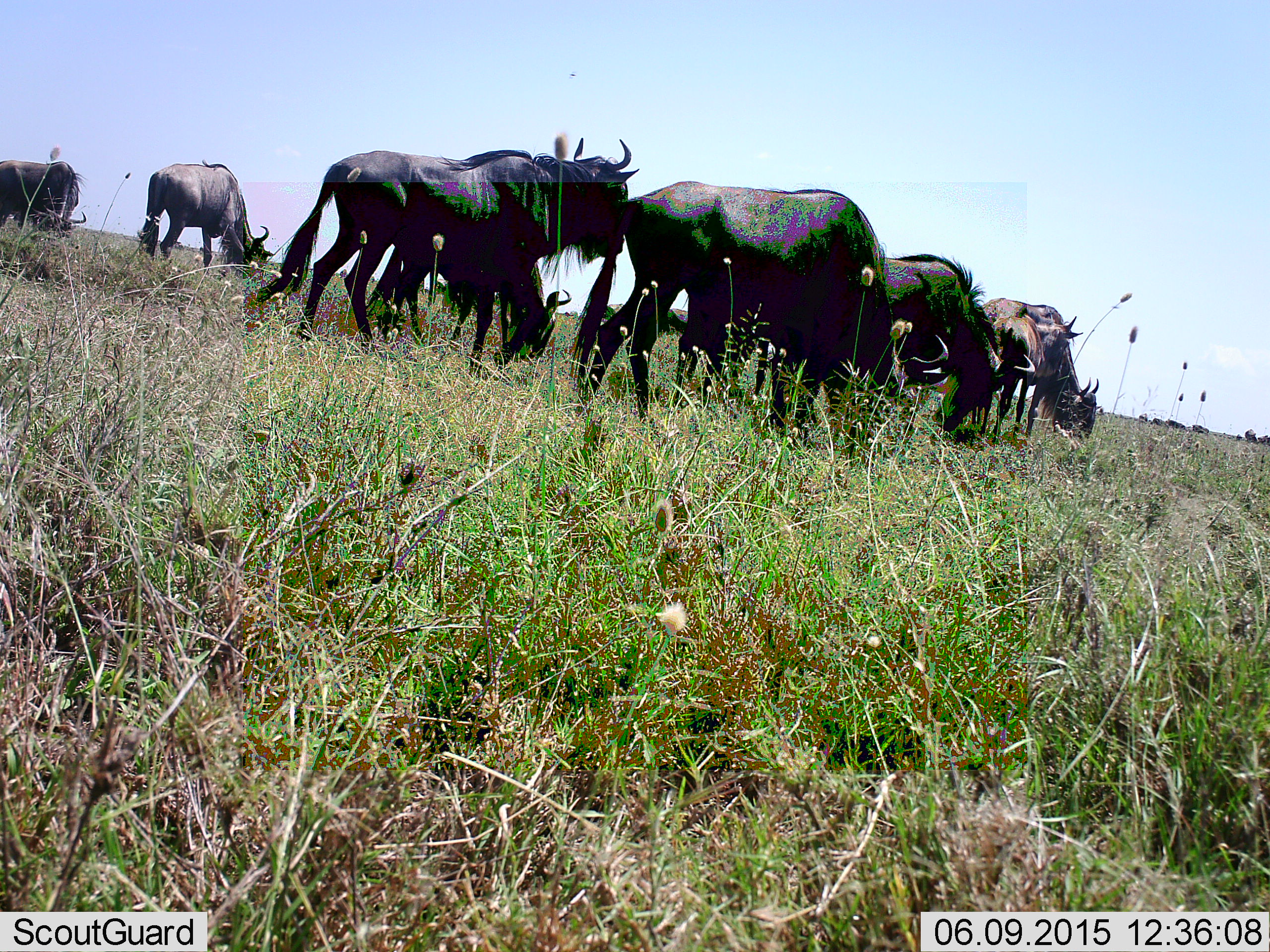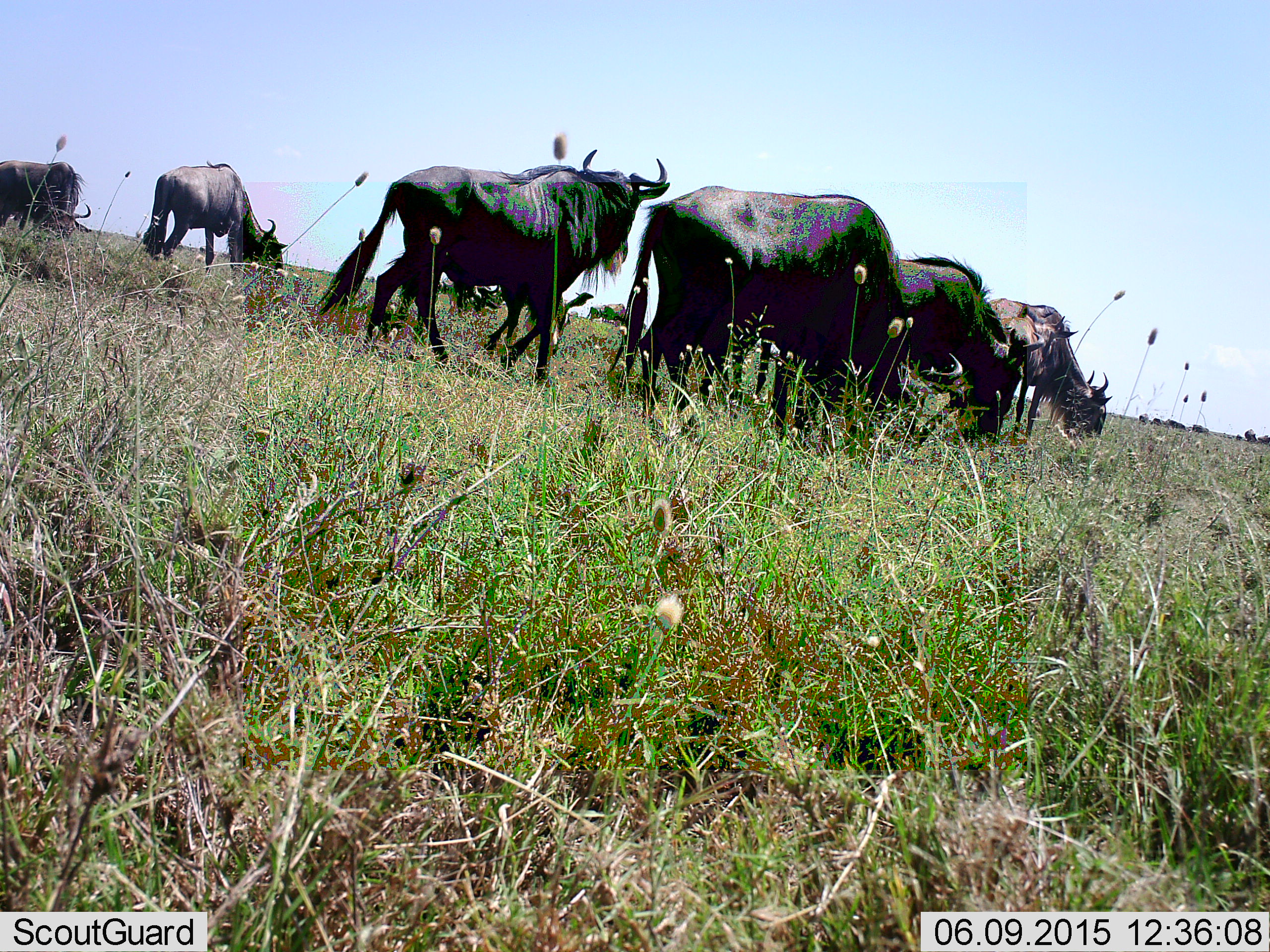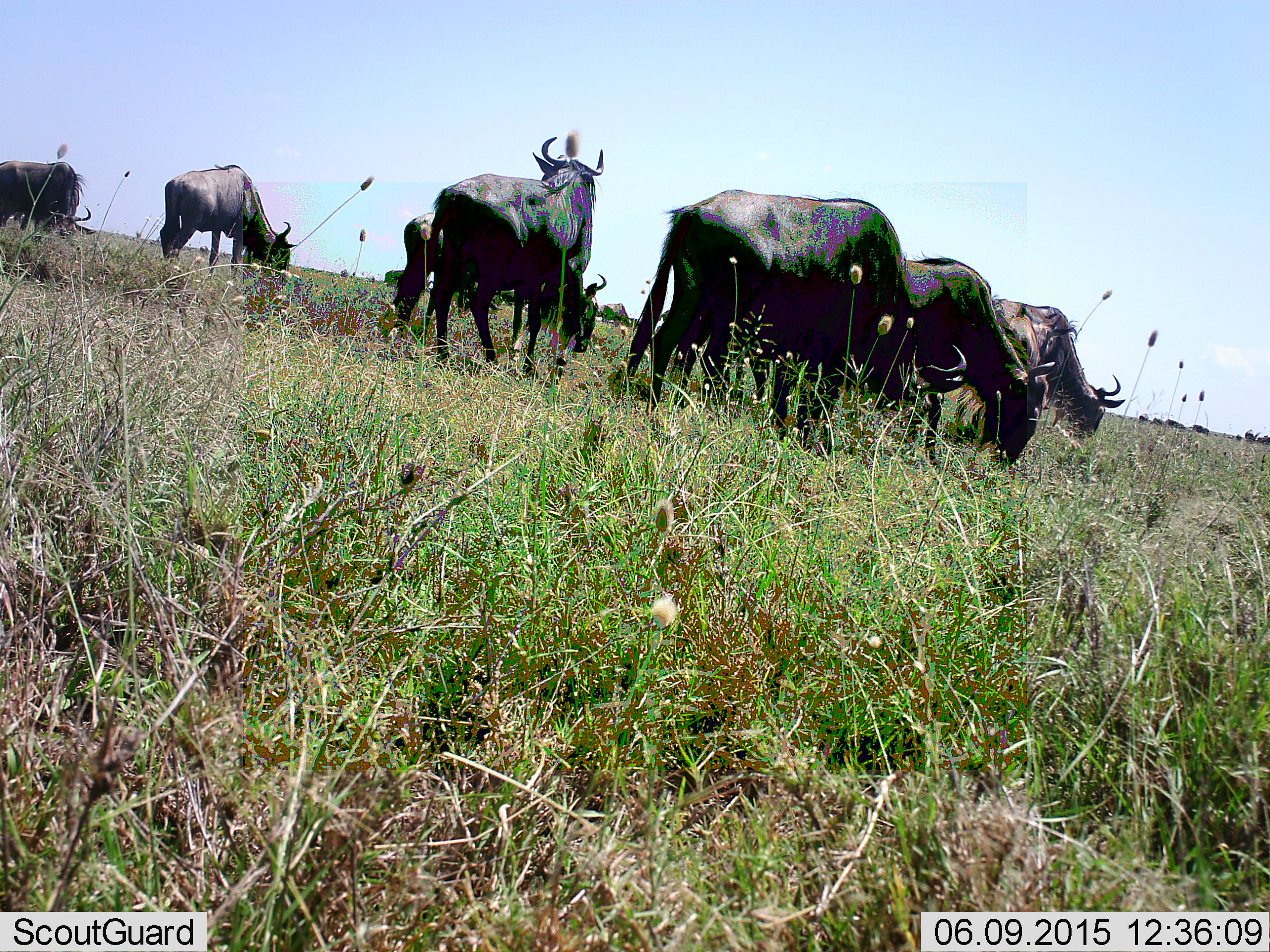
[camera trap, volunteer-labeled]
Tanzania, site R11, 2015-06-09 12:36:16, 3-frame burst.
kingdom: Animalia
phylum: Chordata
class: Mammalia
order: Artiodactyla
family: Bovidae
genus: Connochaetes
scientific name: Connochaetes taurinus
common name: blue wildebeest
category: wildebeest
Wildebeest (blue wildebeest) (Connochaetes taurinus), count 8. Behavior (volunteer vote fractions): standing 10%, resting 0%, moving 50%, interacting 10%. Young present (vote fraction): 0%. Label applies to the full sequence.